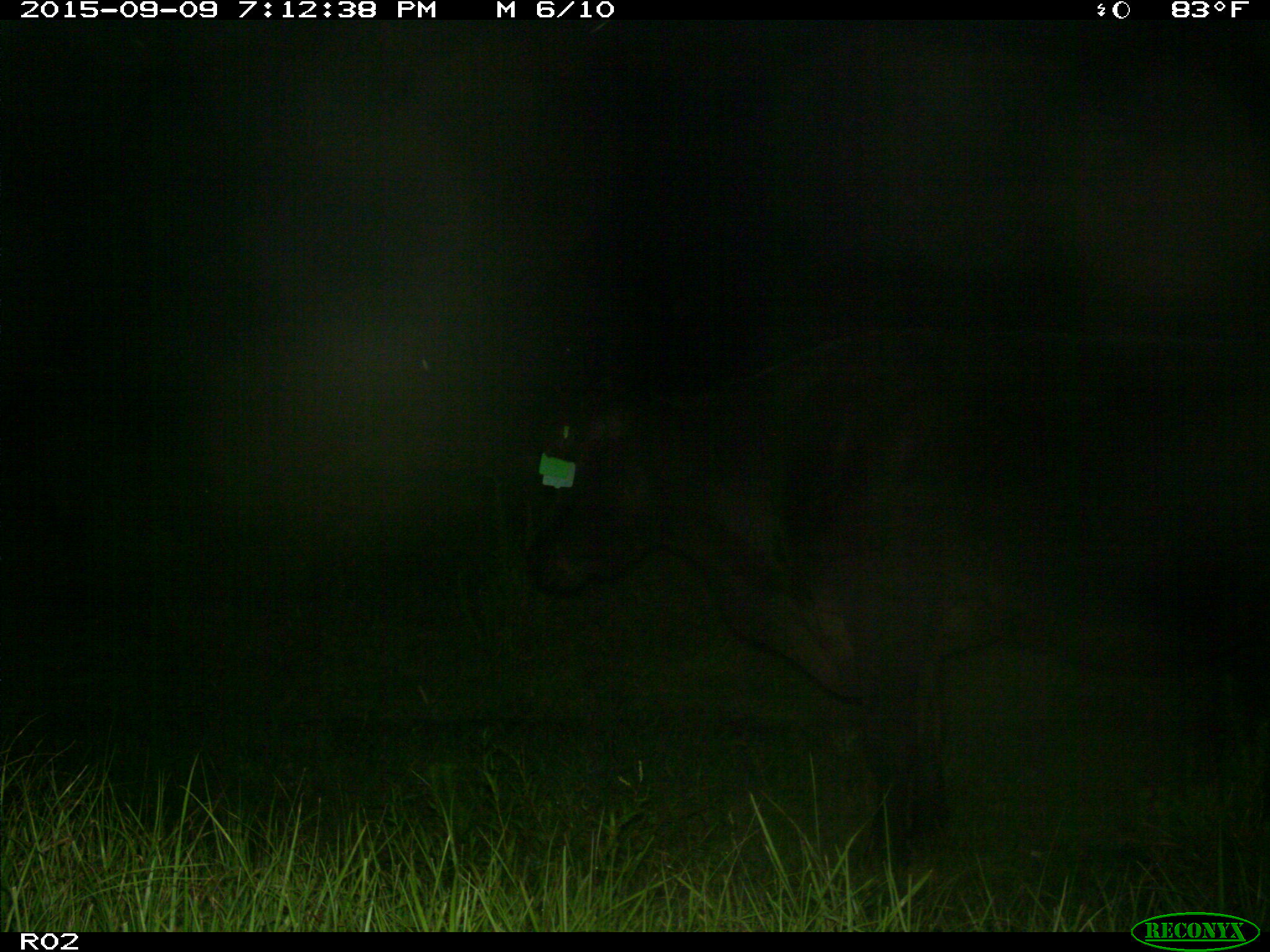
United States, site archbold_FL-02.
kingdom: Animalia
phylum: Chordata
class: Mammalia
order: Artiodactyla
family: Bovidae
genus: Bos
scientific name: Bos taurus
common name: domestic cow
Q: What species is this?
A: Bos taurus (domestic cow).